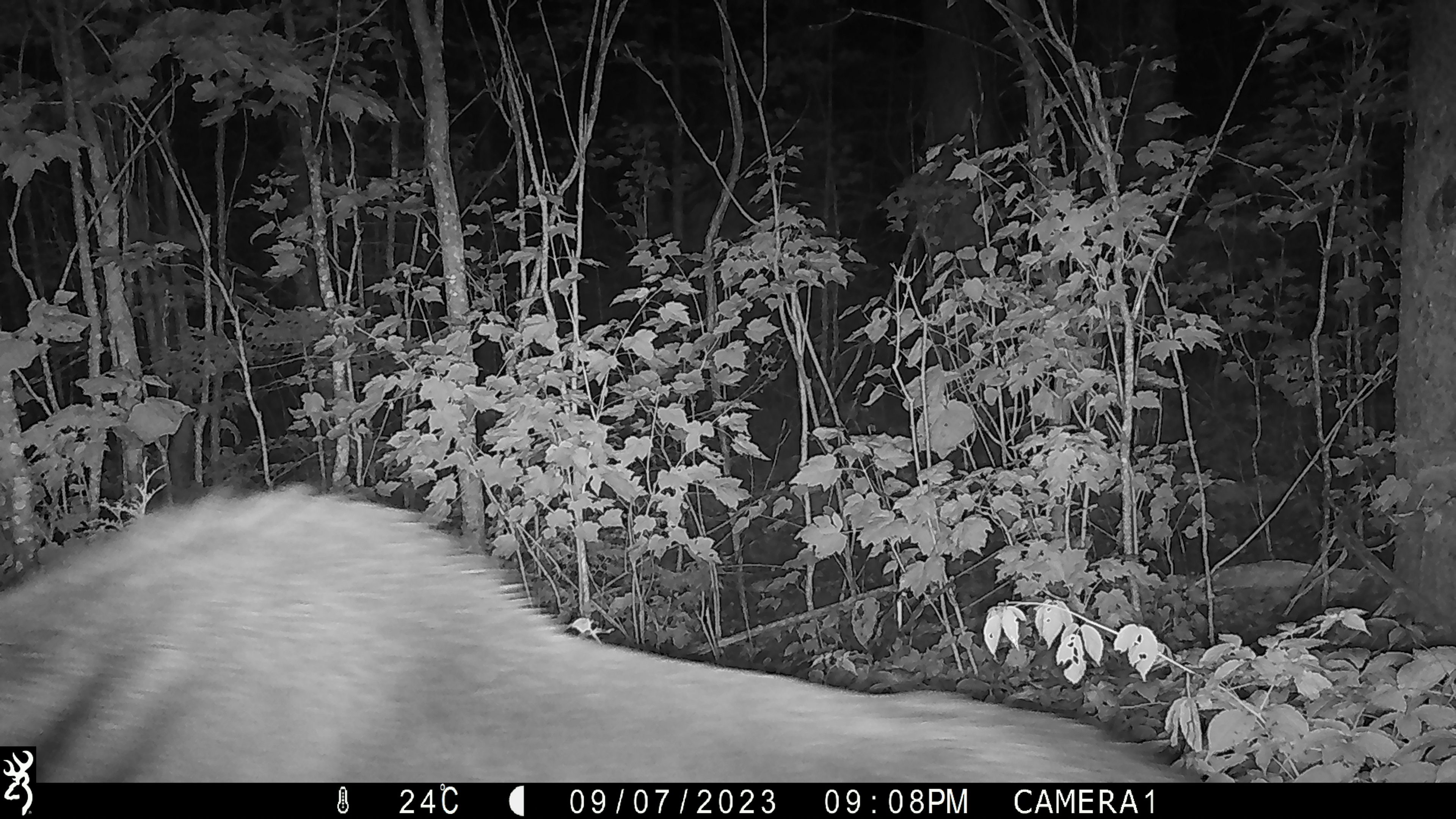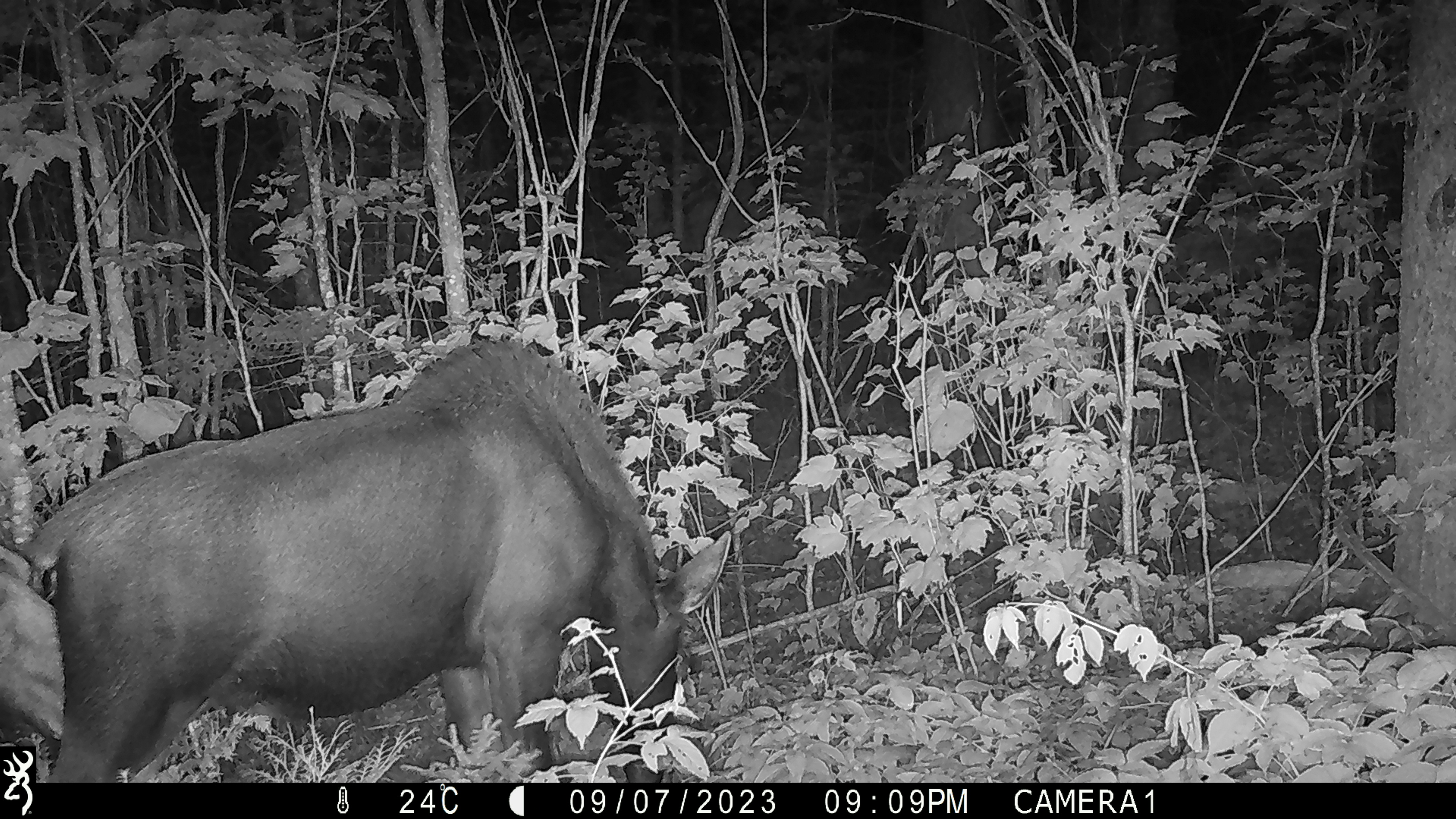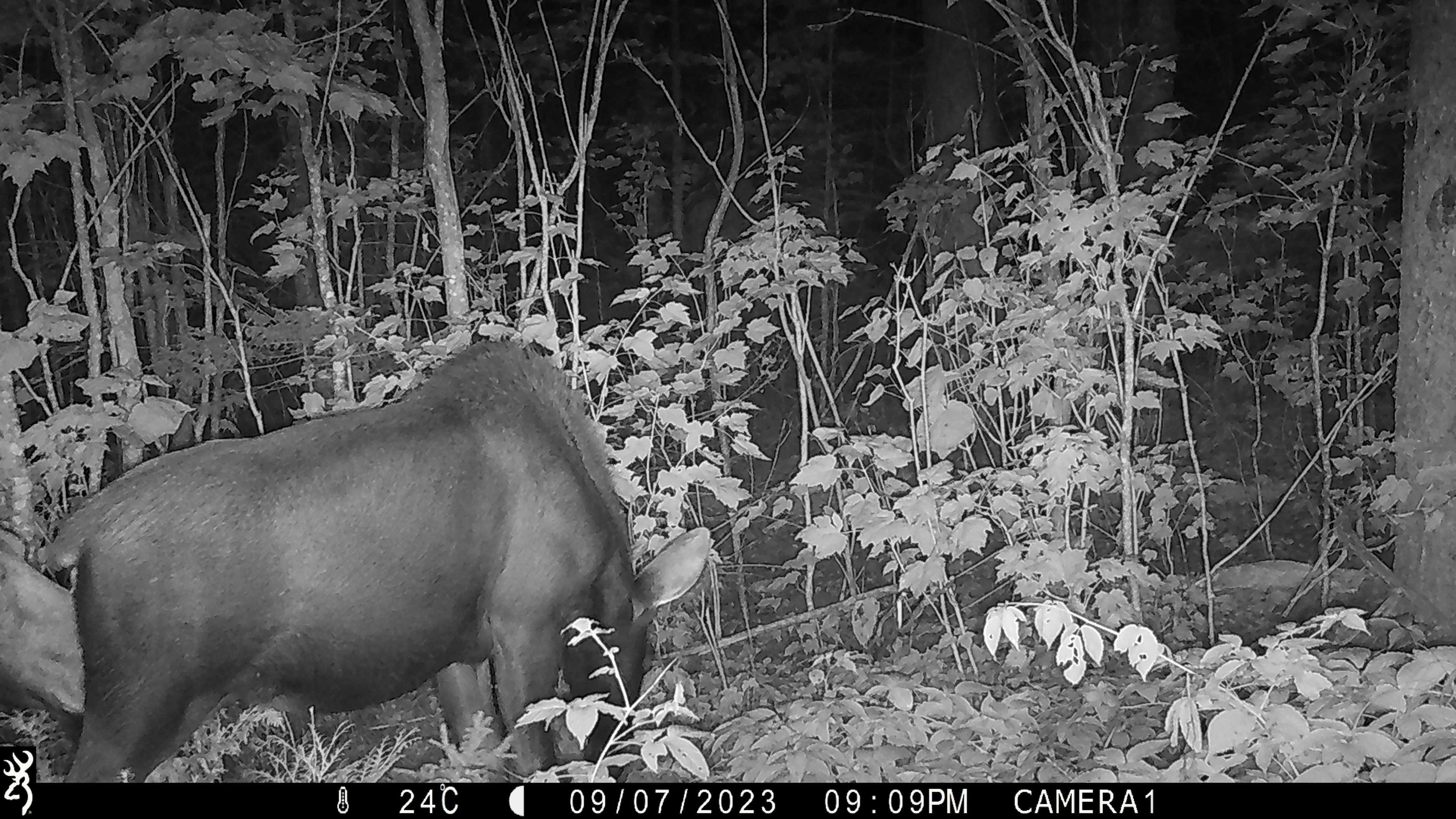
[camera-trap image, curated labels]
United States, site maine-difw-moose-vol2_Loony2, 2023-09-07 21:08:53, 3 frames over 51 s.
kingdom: Animalia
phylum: Chordata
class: Mammalia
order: Artiodactyla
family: Cervidae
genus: Alces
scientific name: Alces alces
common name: moose